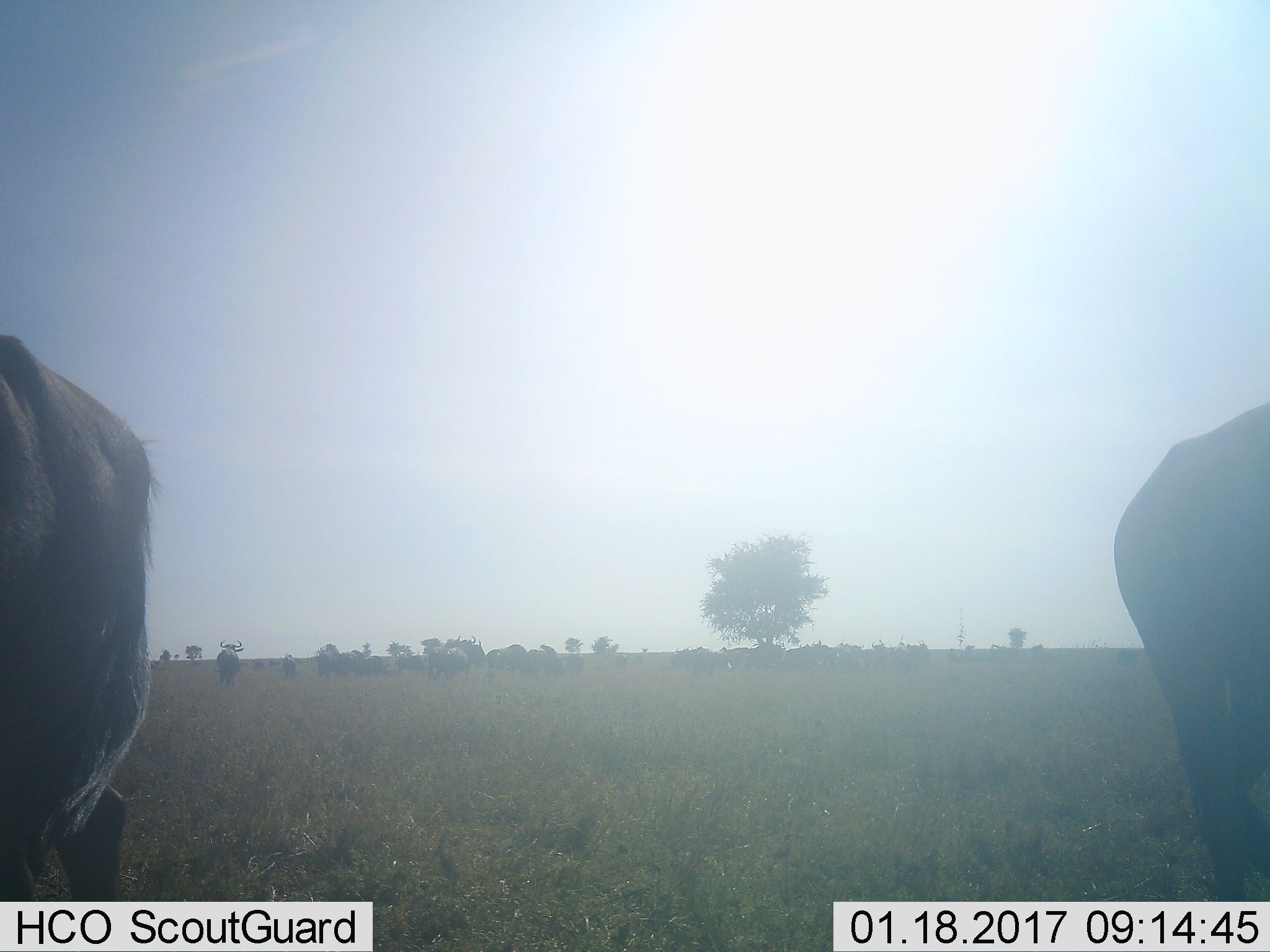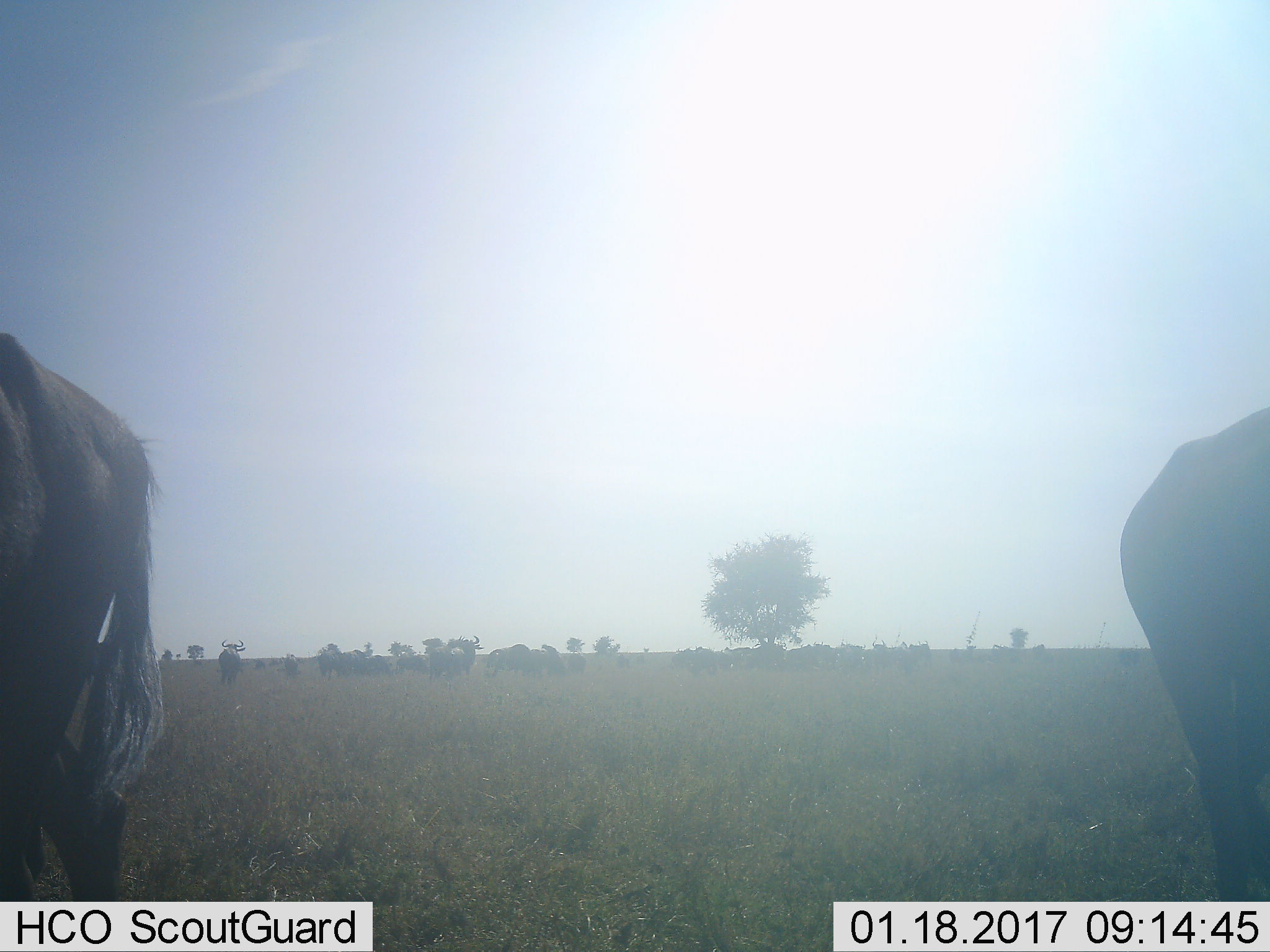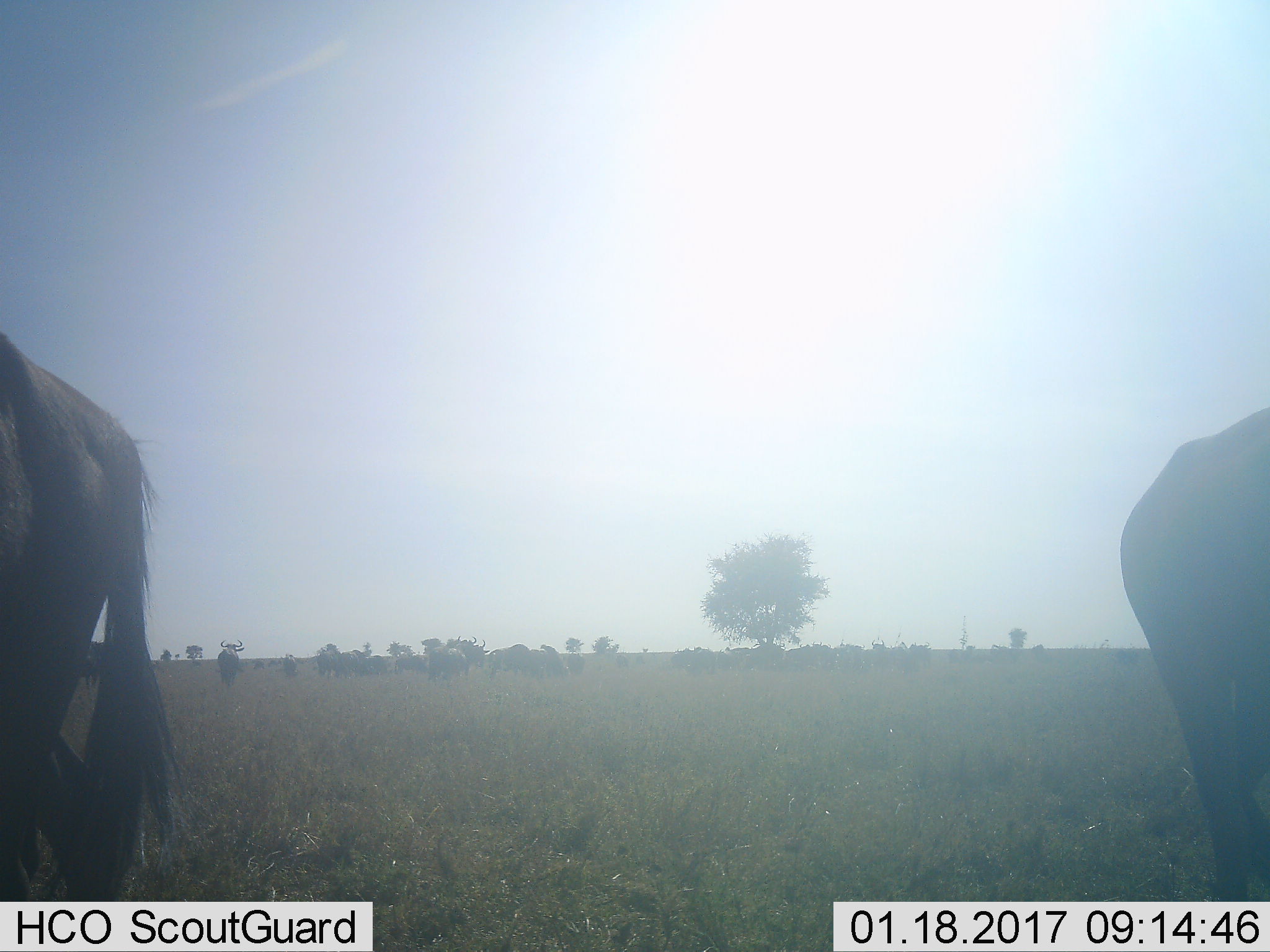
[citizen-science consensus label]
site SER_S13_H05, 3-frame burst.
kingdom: Animalia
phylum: Chordata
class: Mammalia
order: Artiodactyla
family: Bovidae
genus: Connochaetes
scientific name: Connochaetes taurinus taurinus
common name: blue wildebeest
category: wildebeestblue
Wildebeestblue (blue wildebeest) (Connochaetes taurinus taurinus), count 11-50. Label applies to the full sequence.